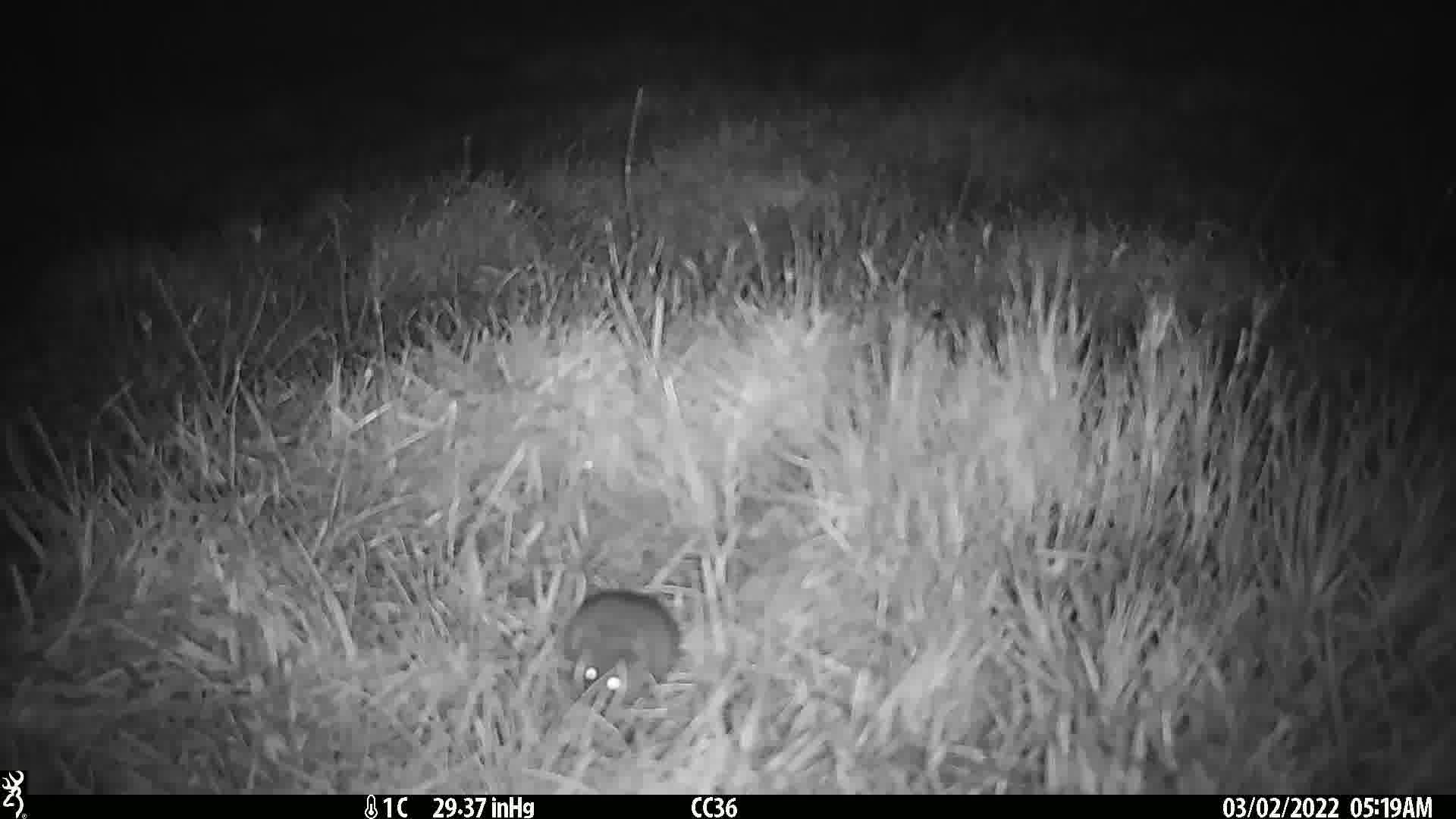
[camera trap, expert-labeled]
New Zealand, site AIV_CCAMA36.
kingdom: Animalia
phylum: Chordata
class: Mammalia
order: Rodentia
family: Muridae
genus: Mus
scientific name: Mus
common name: mouse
Mouse (Mus).